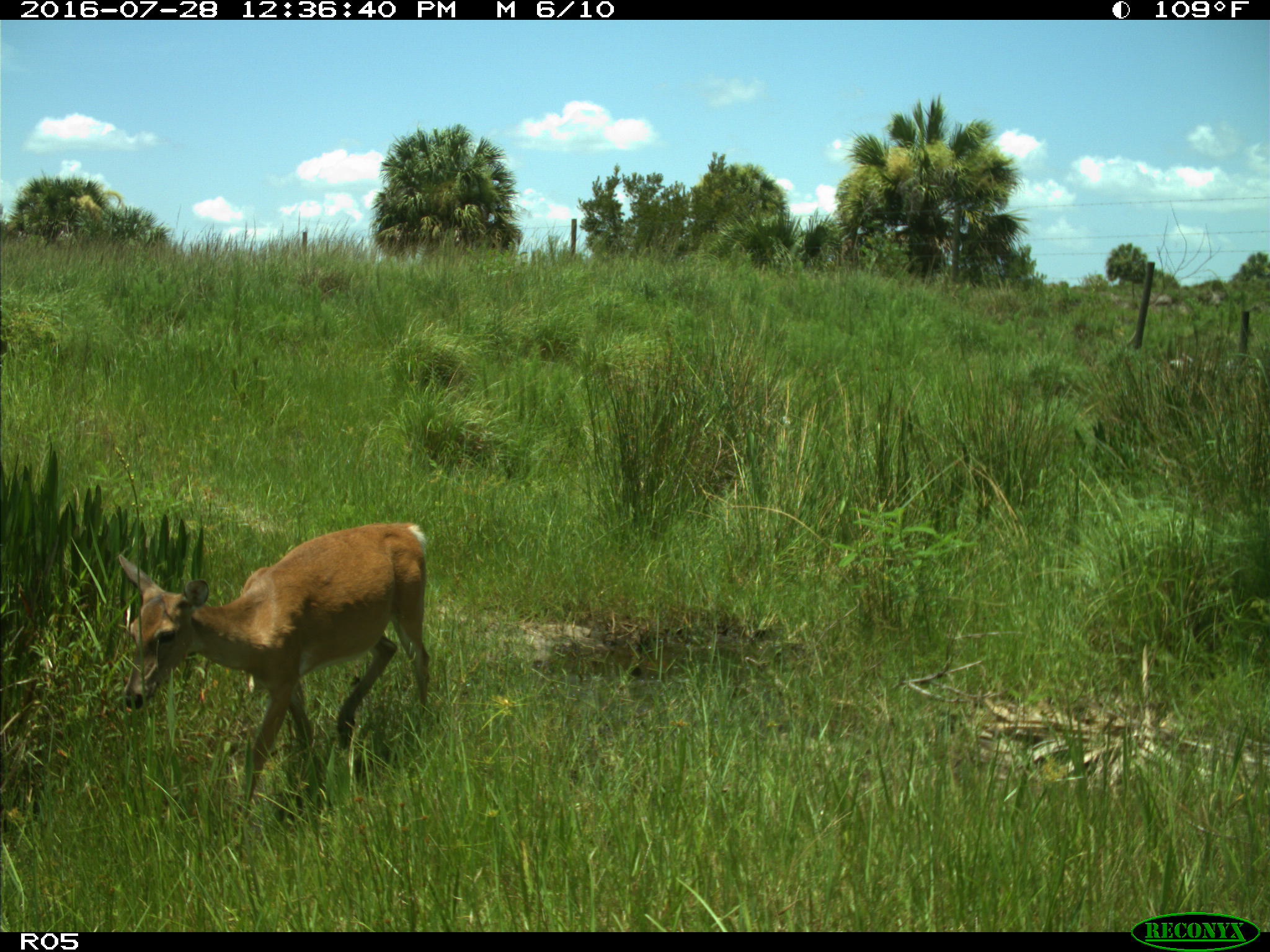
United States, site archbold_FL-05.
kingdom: Animalia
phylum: Chordata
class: Mammalia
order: Artiodactyla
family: Cervidae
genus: Odocoileus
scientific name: Odocoileus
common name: deer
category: unidentified deer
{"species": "unidentified deer (deer) (Odocoileus)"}